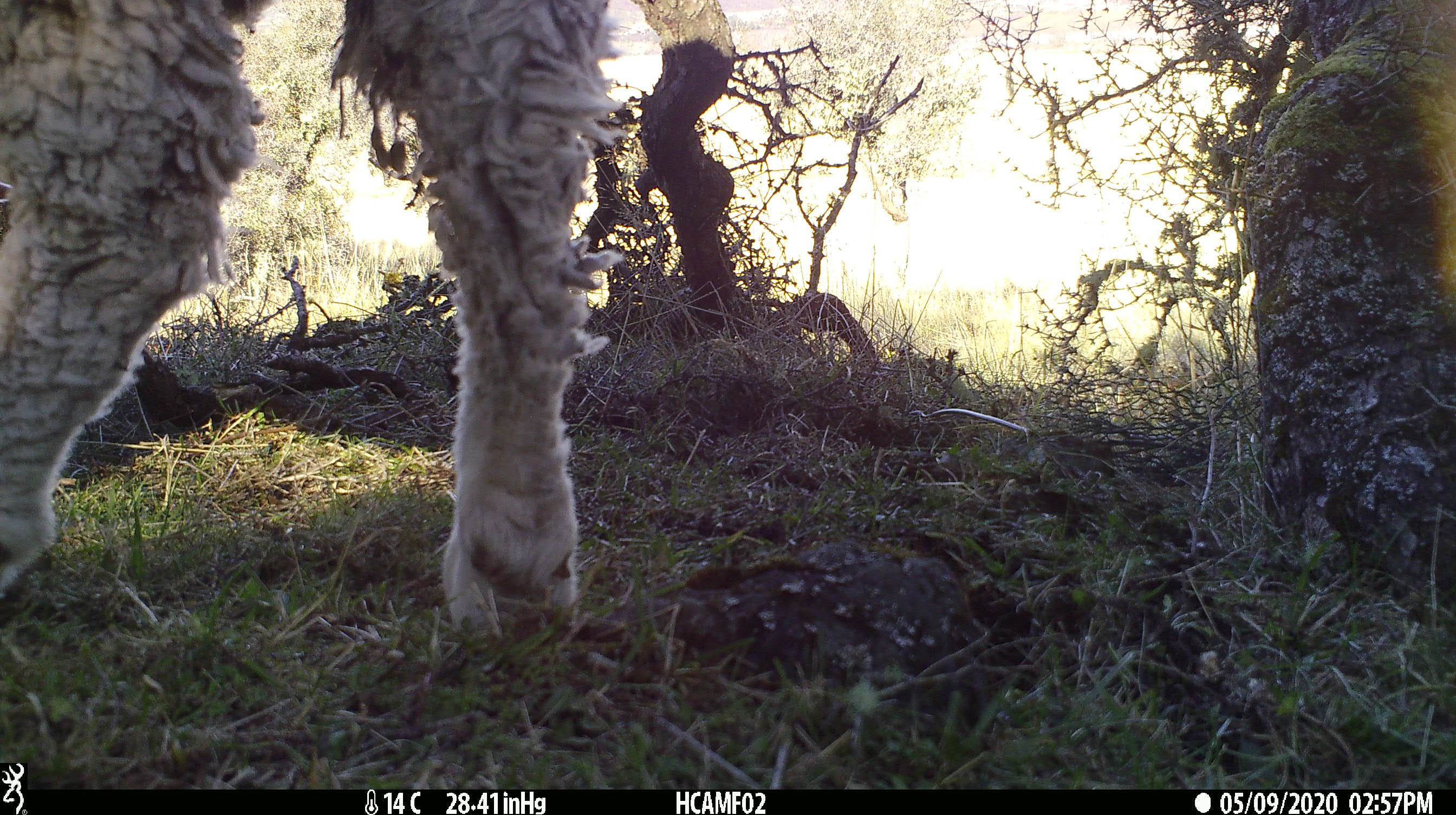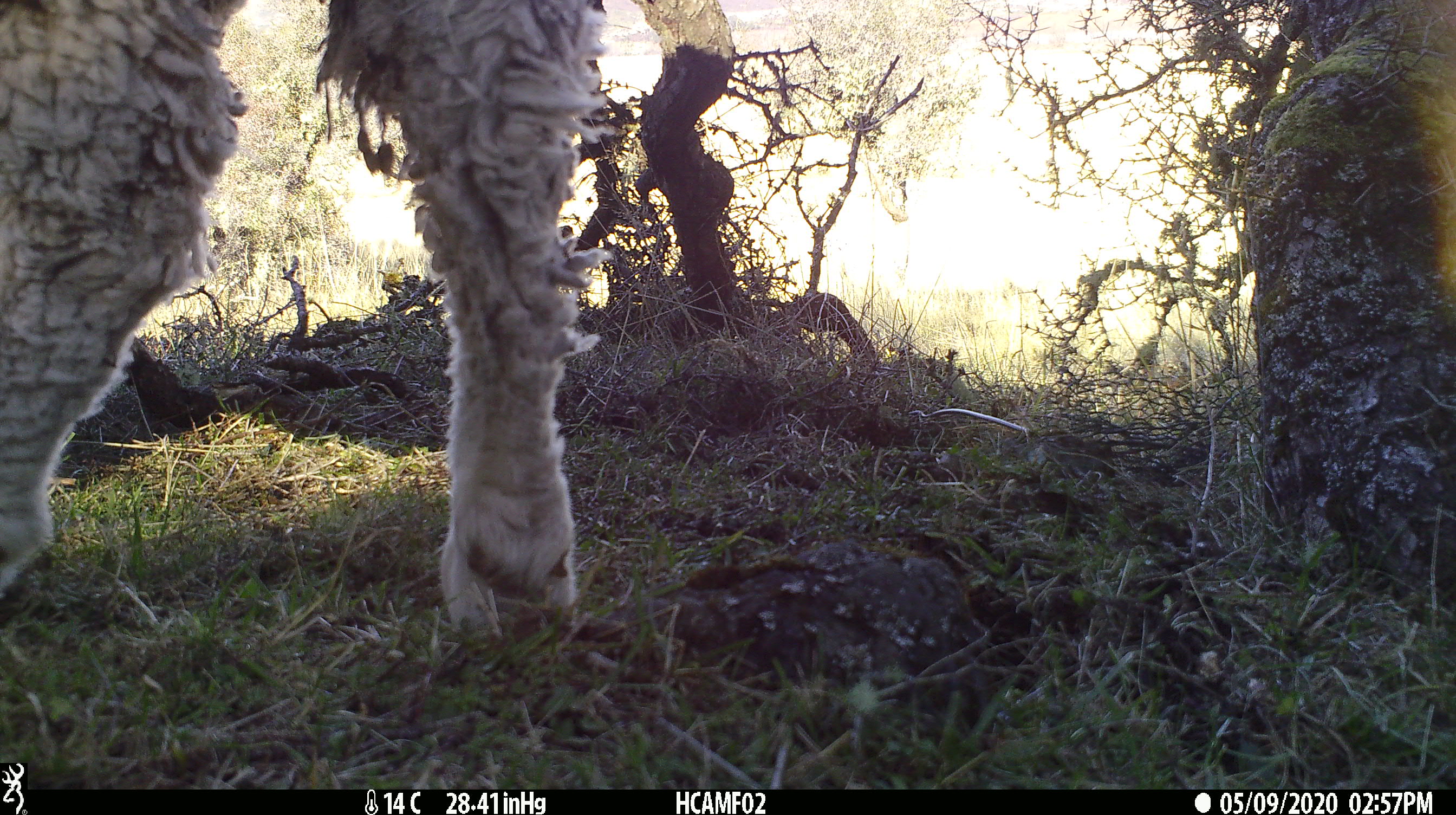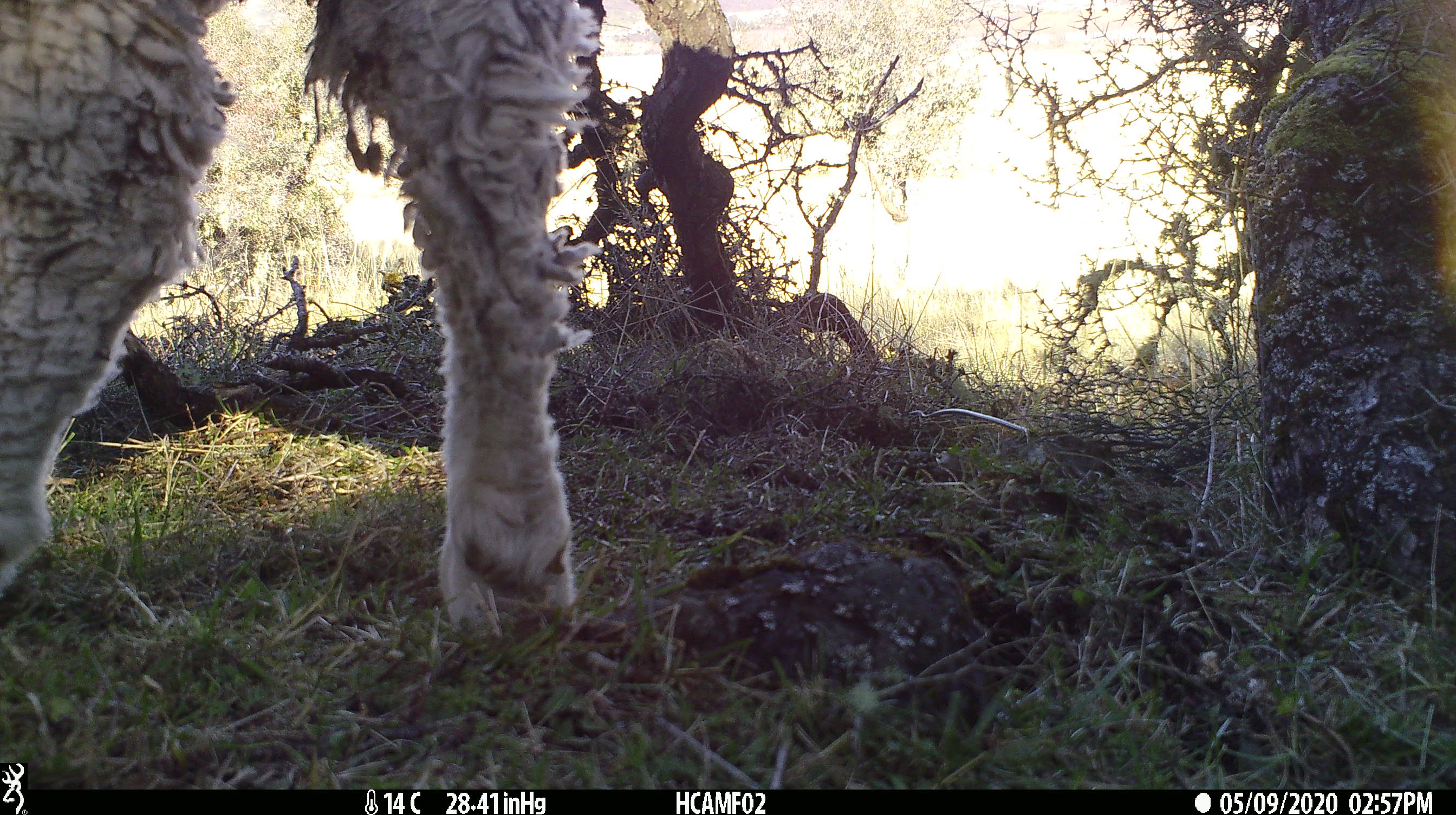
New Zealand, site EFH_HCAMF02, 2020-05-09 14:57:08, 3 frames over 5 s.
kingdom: Animalia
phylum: Chordata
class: Mammalia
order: Artiodactyla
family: Bovidae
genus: Ovis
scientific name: Ovis aries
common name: domestic sheep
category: sheep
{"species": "sheep (domestic sheep) (Ovis aries)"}